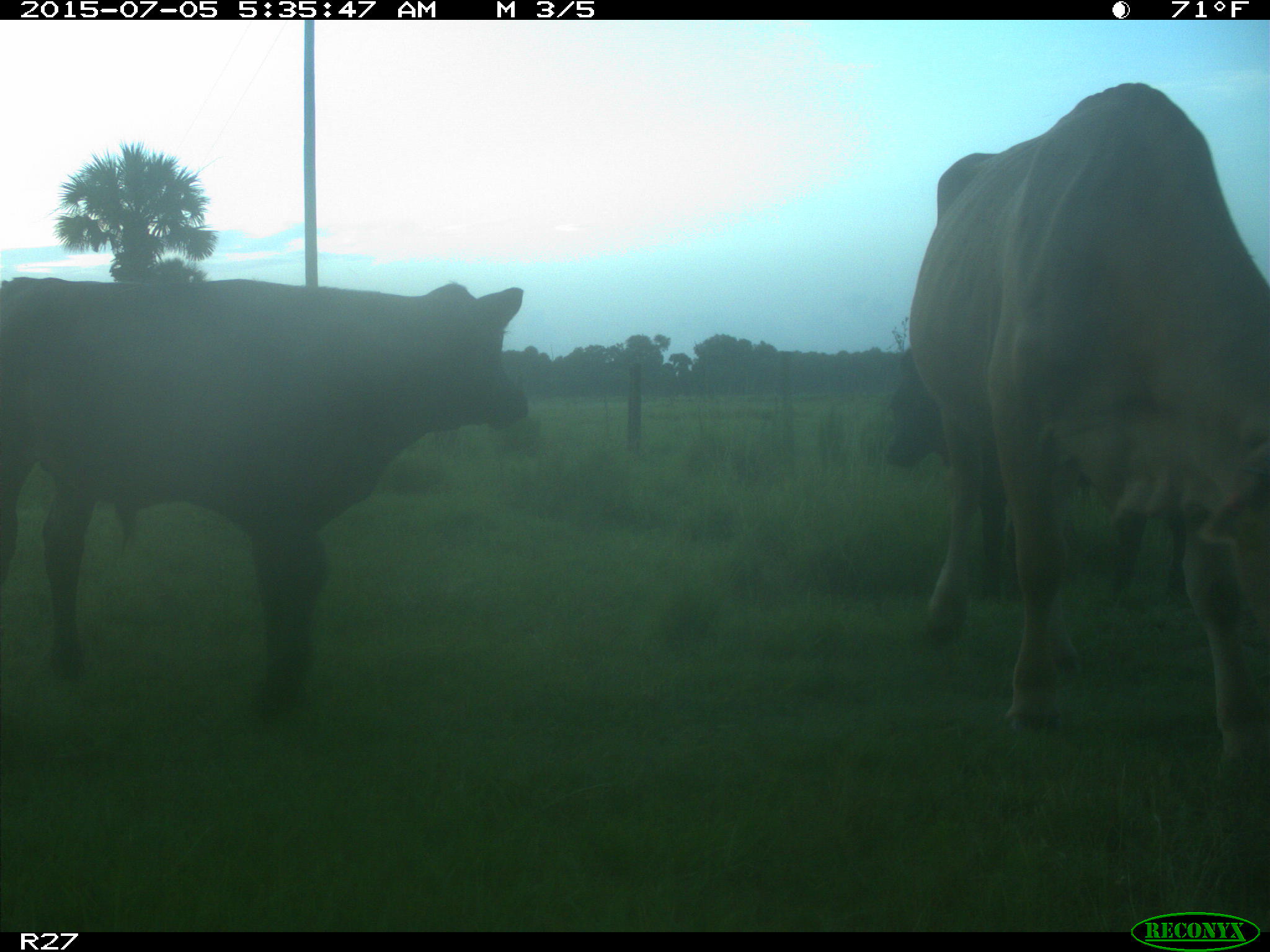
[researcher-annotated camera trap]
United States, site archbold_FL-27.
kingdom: Animalia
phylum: Chordata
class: Mammalia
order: Artiodactyla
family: Bovidae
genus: Bos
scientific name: Bos taurus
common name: domestic cow